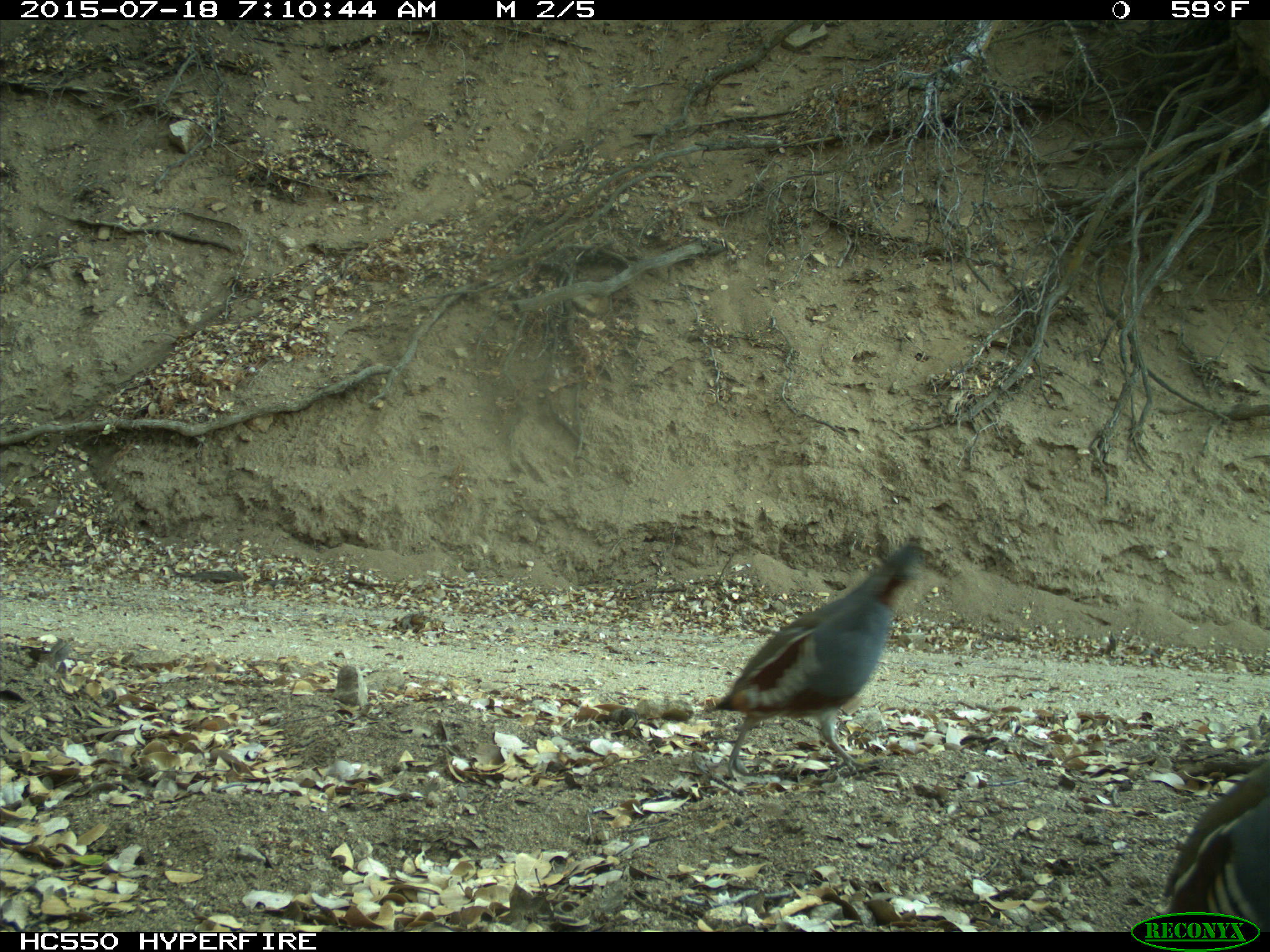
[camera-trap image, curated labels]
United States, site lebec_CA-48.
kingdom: Animalia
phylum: Chordata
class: Aves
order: Galliformes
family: Odontophoridae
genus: Callipepla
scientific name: Callipepla californica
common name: california quail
Callipepla californica (california quail).